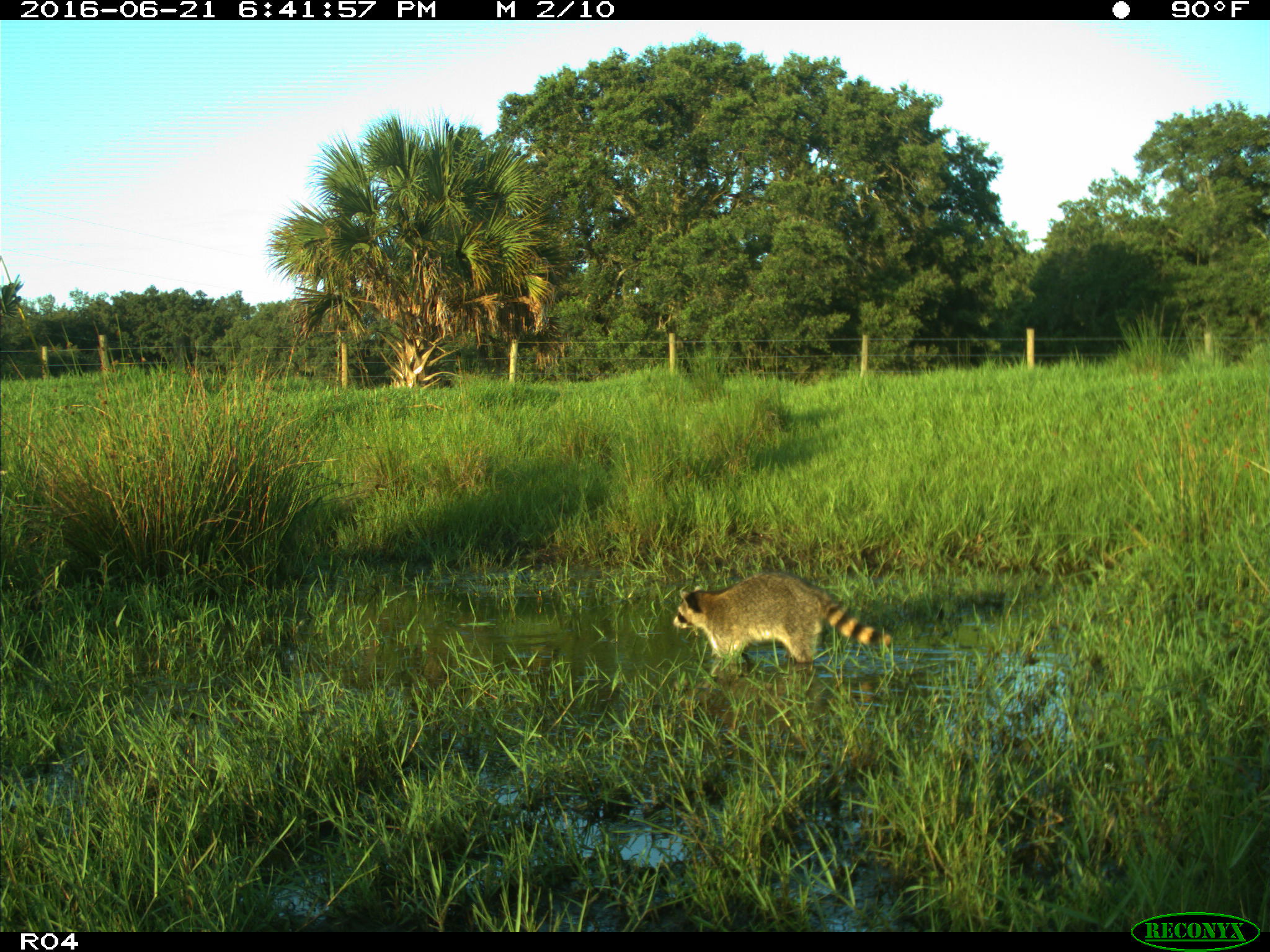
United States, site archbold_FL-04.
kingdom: Animalia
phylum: Chordata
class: Mammalia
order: Carnivora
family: Procyonidae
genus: Procyon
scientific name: Procyon lotor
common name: common raccoon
Procyon lotor (common raccoon).